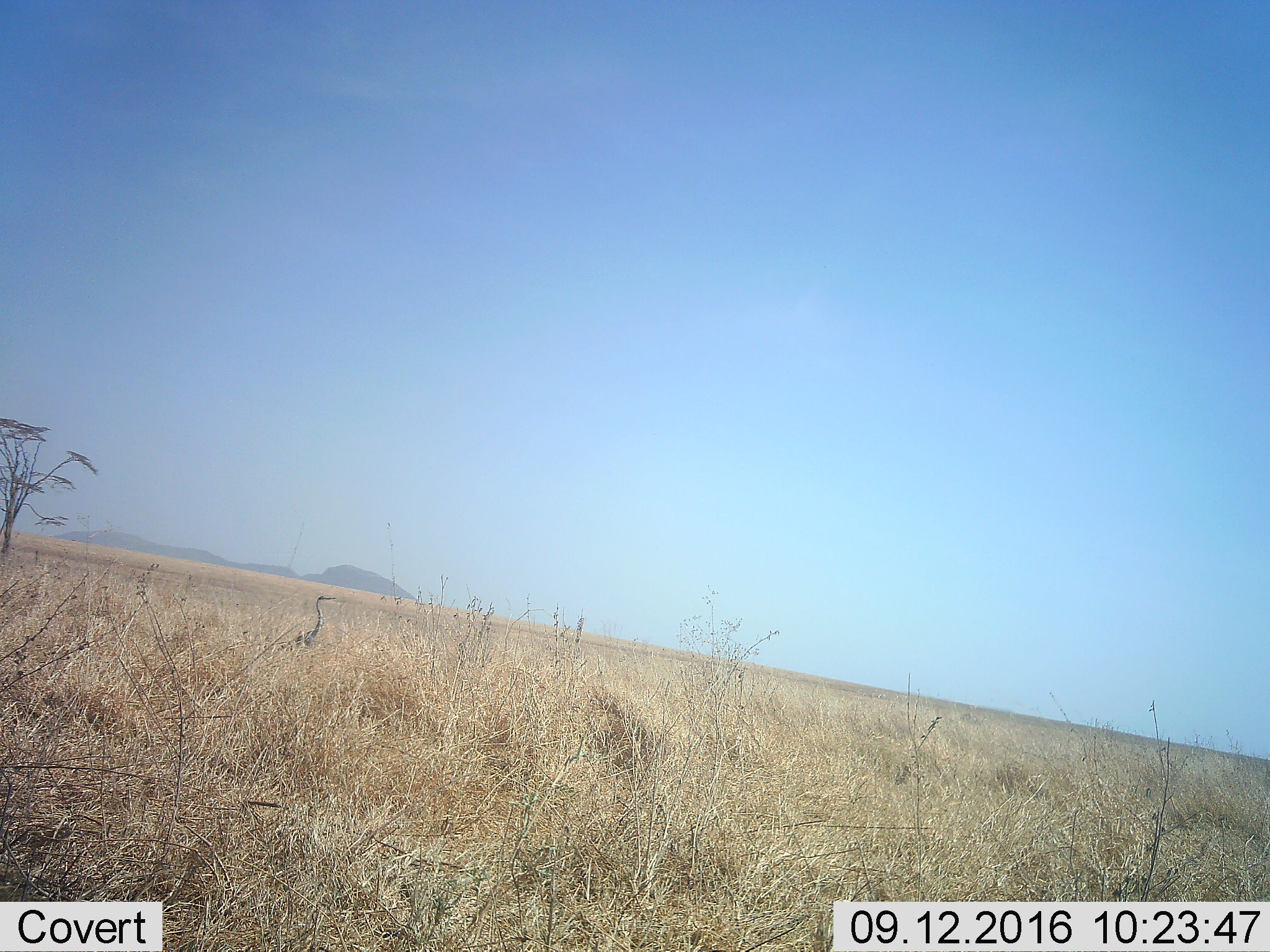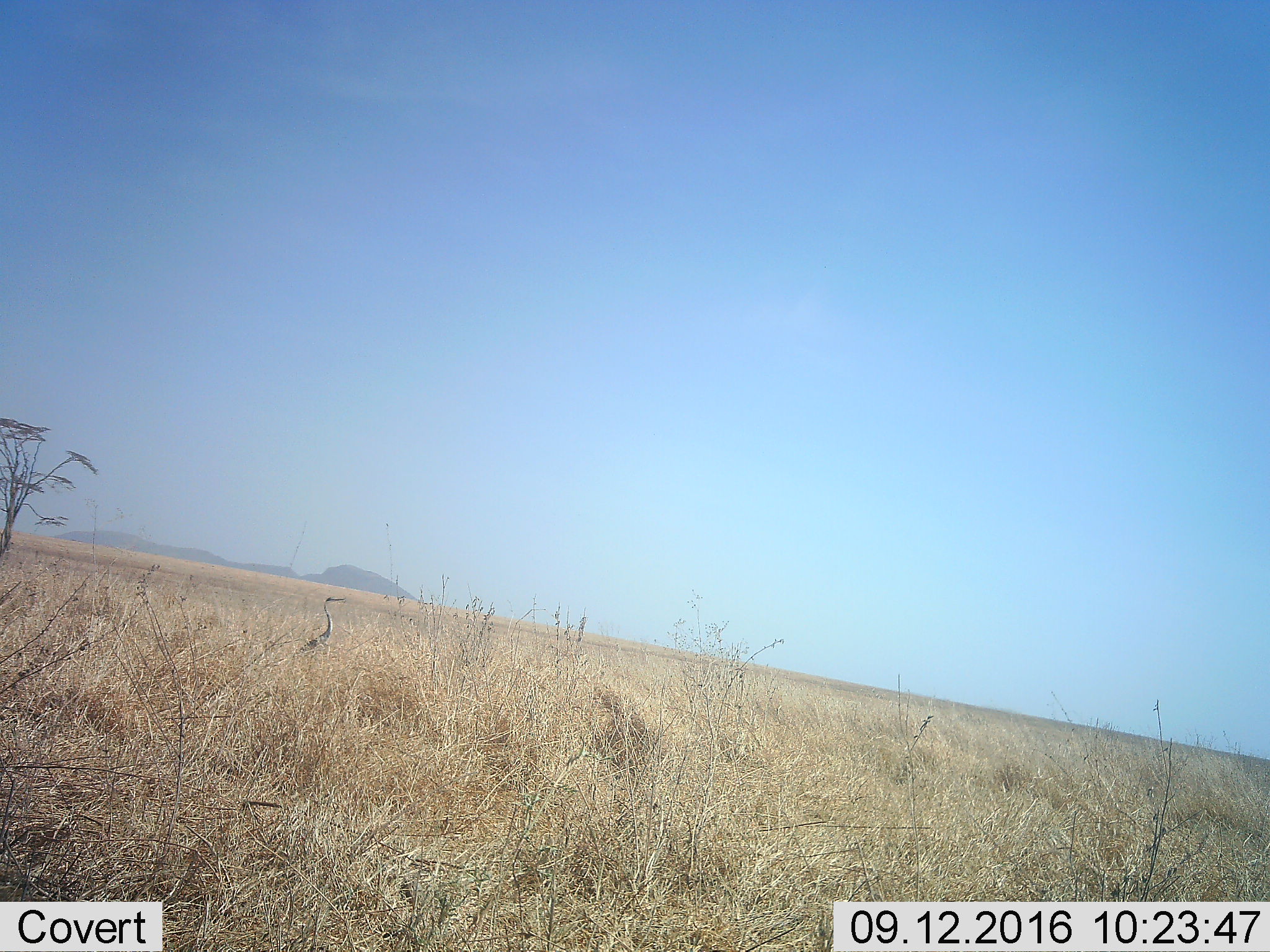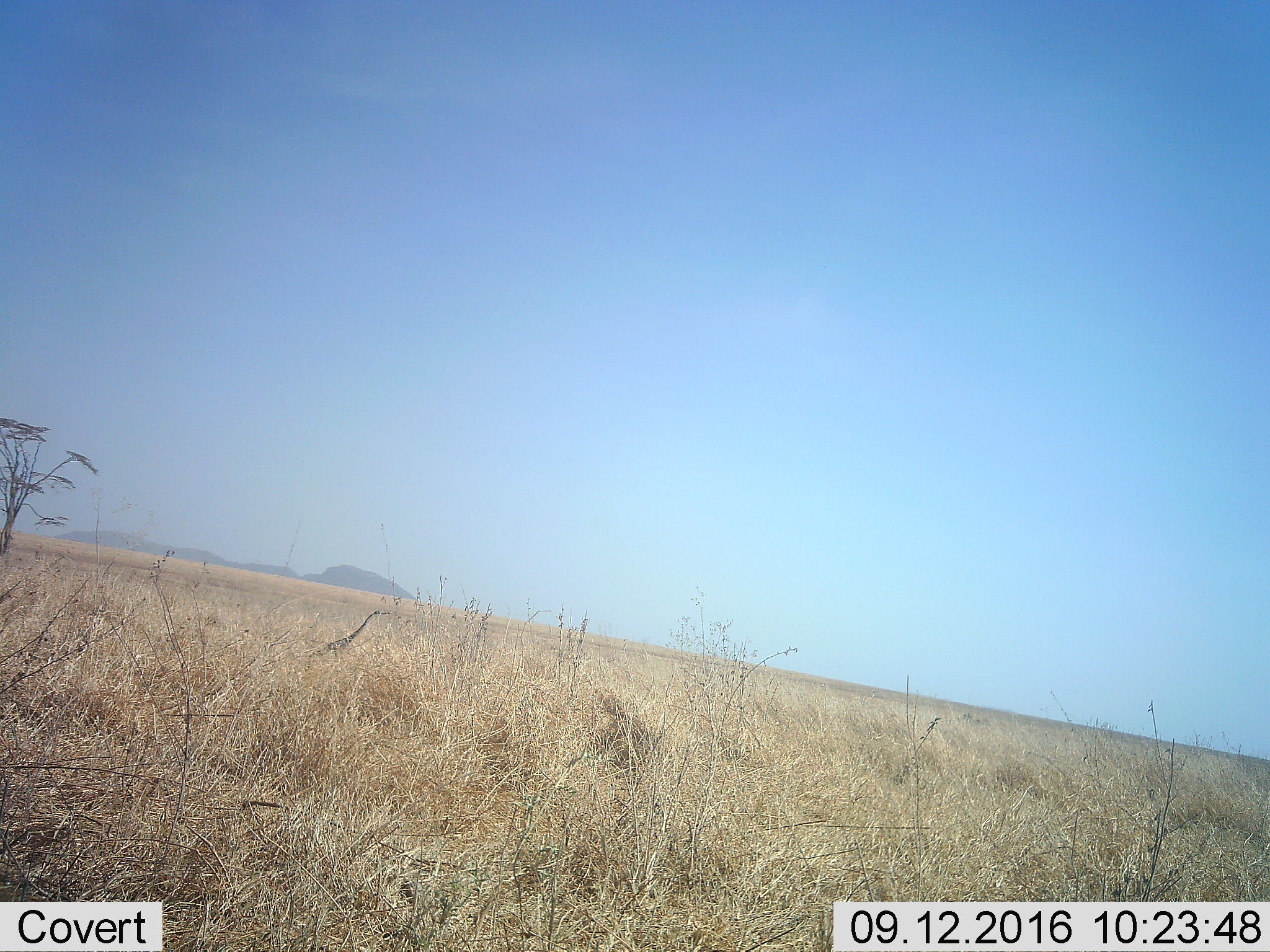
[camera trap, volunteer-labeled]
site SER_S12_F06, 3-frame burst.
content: unidentified animal